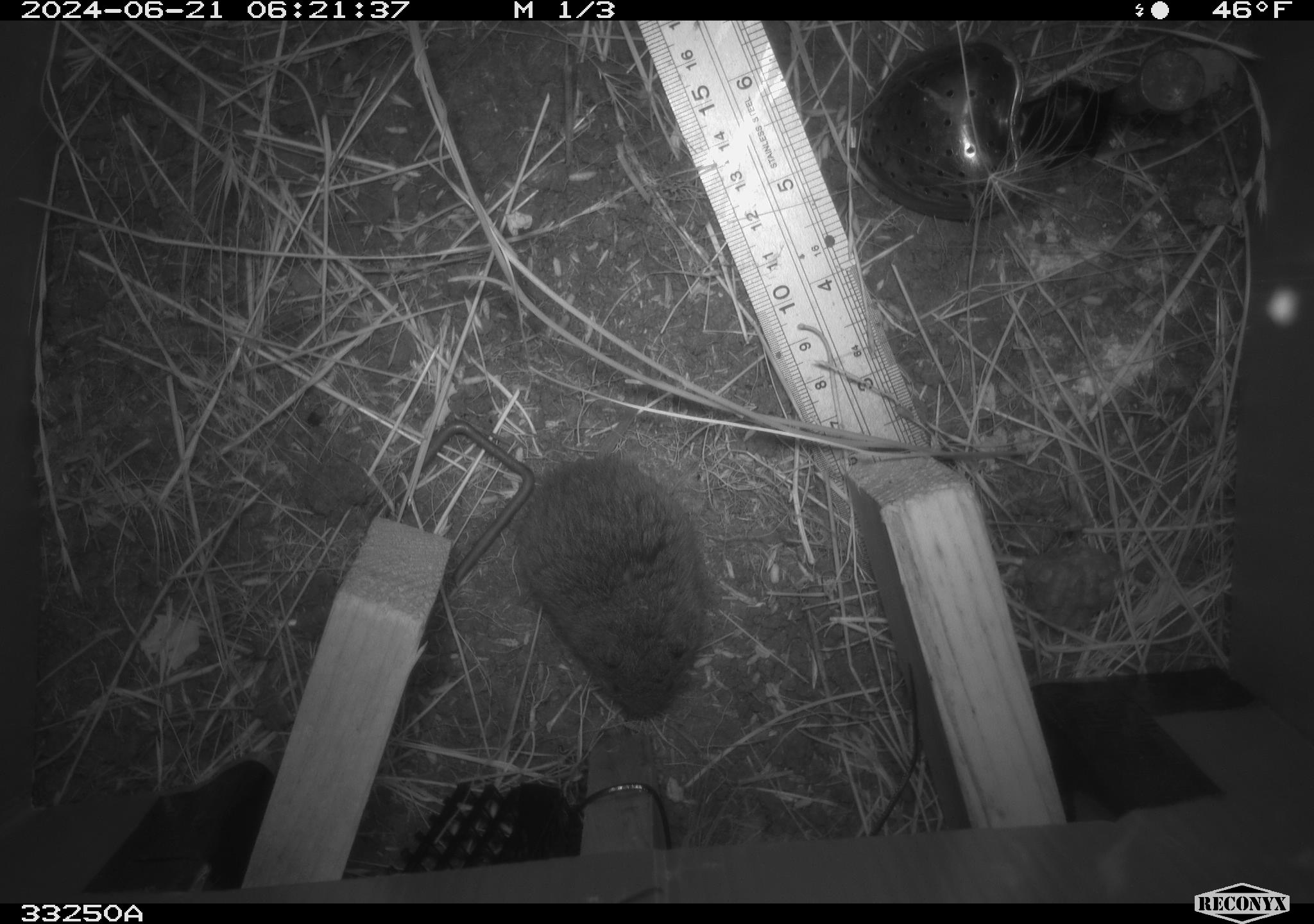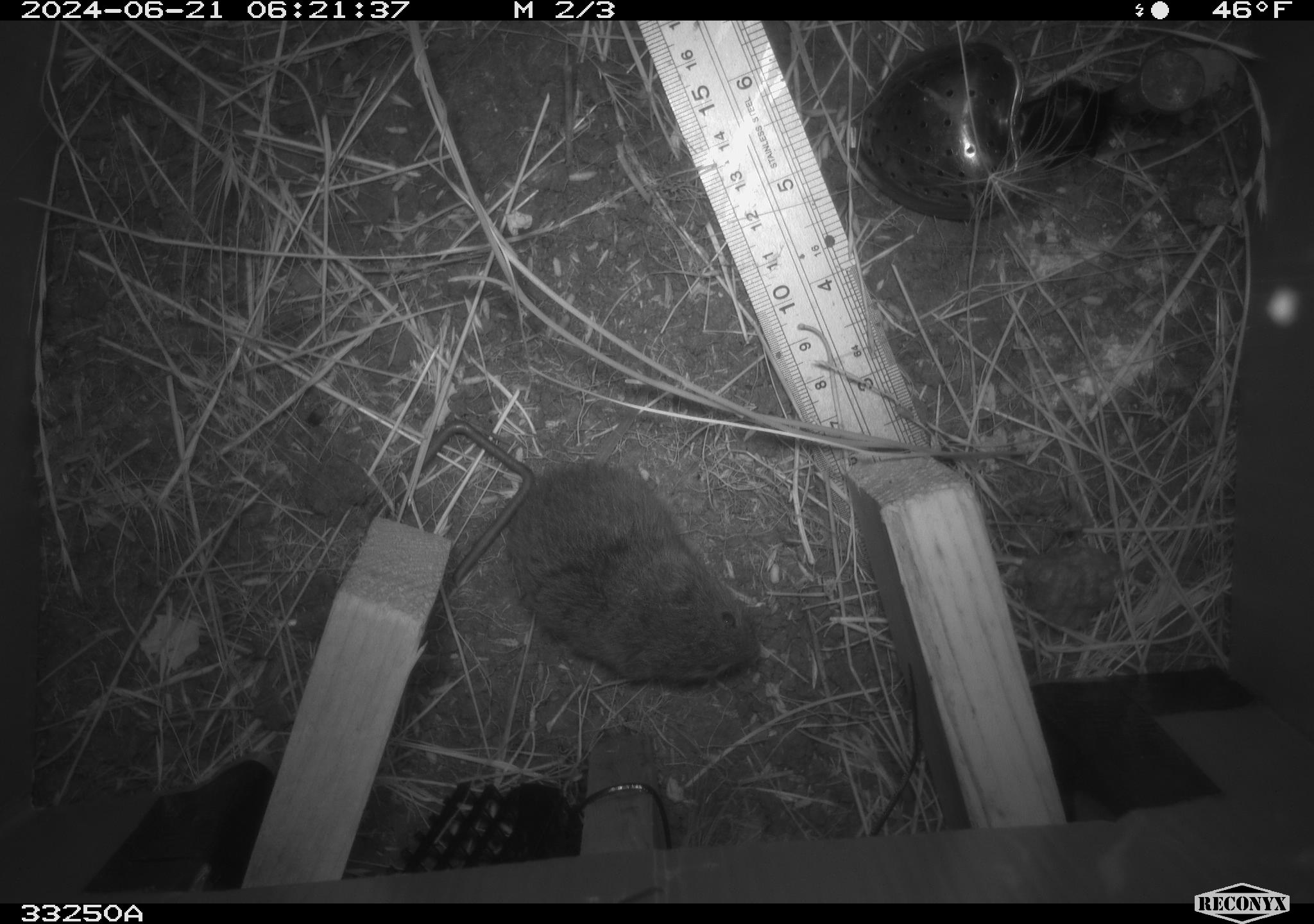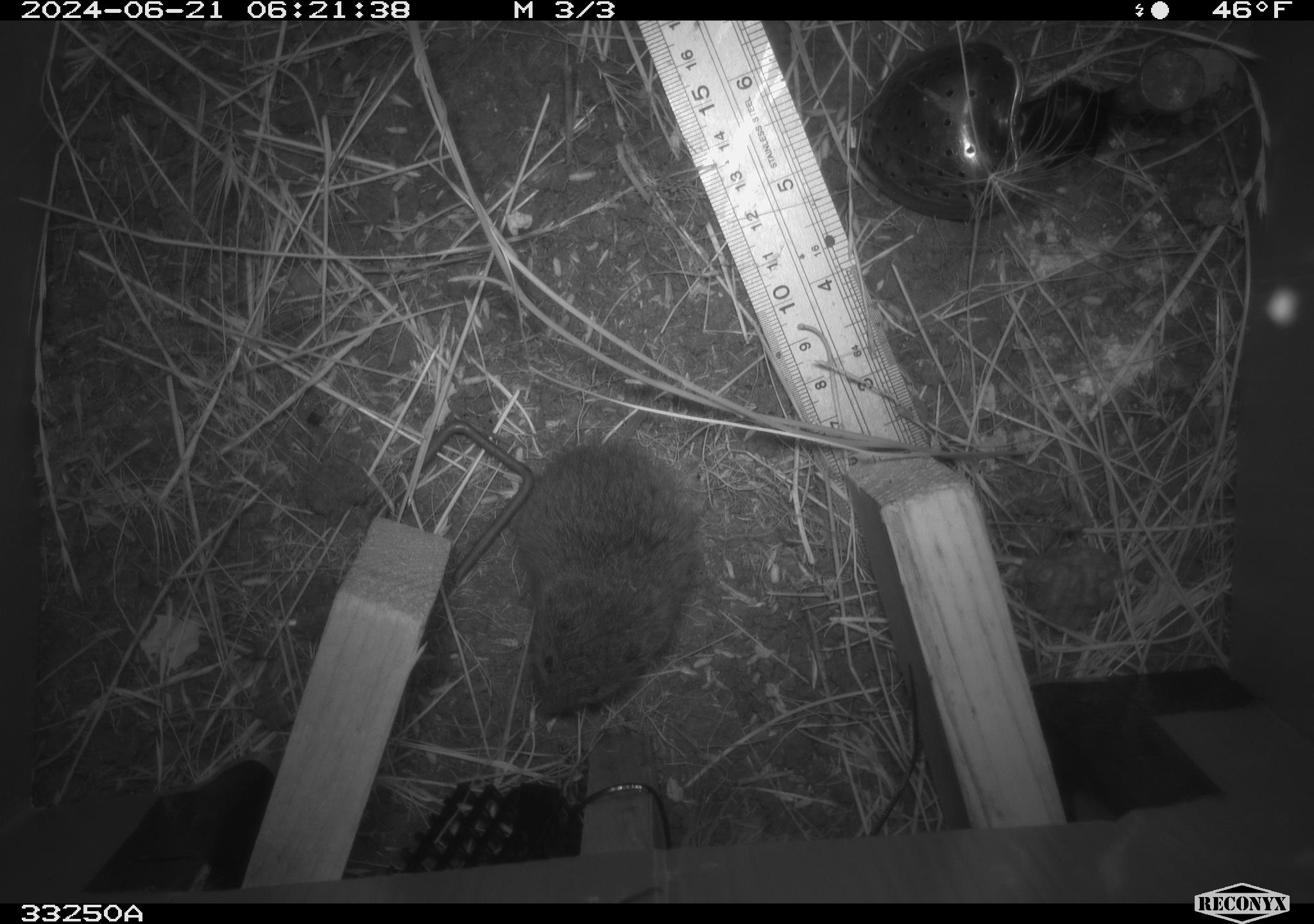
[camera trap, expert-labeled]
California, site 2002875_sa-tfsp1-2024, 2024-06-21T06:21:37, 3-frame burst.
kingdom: Animalia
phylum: Chordata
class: Mammalia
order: Rodentia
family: Cricetidae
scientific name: Arvicolinae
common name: voles, lemmings, and muskrats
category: arvicolinae subfamily